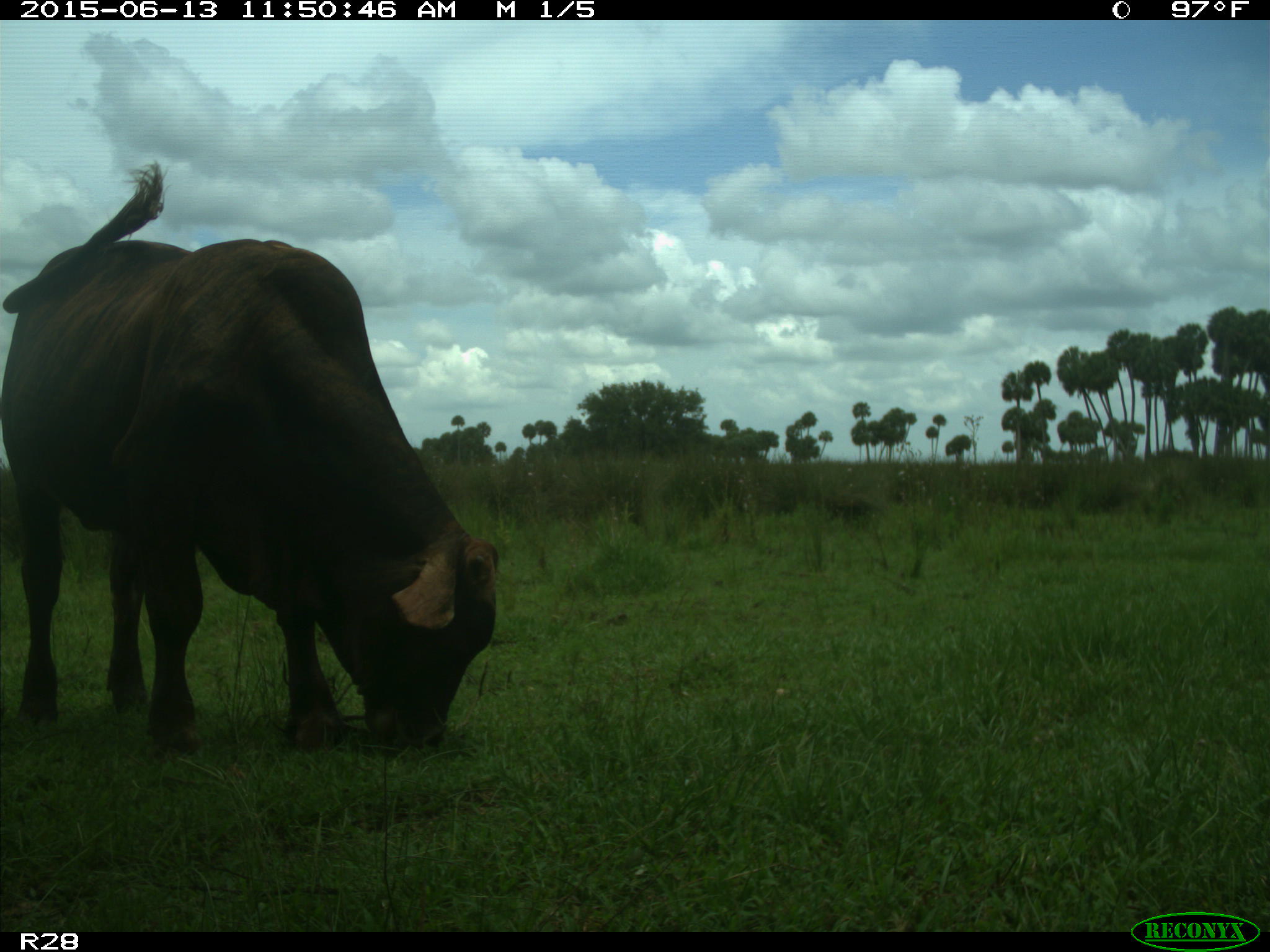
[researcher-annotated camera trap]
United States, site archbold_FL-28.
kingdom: Animalia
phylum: Chordata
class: Mammalia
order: Artiodactyla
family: Bovidae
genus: Bos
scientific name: Bos taurus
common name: domestic cow